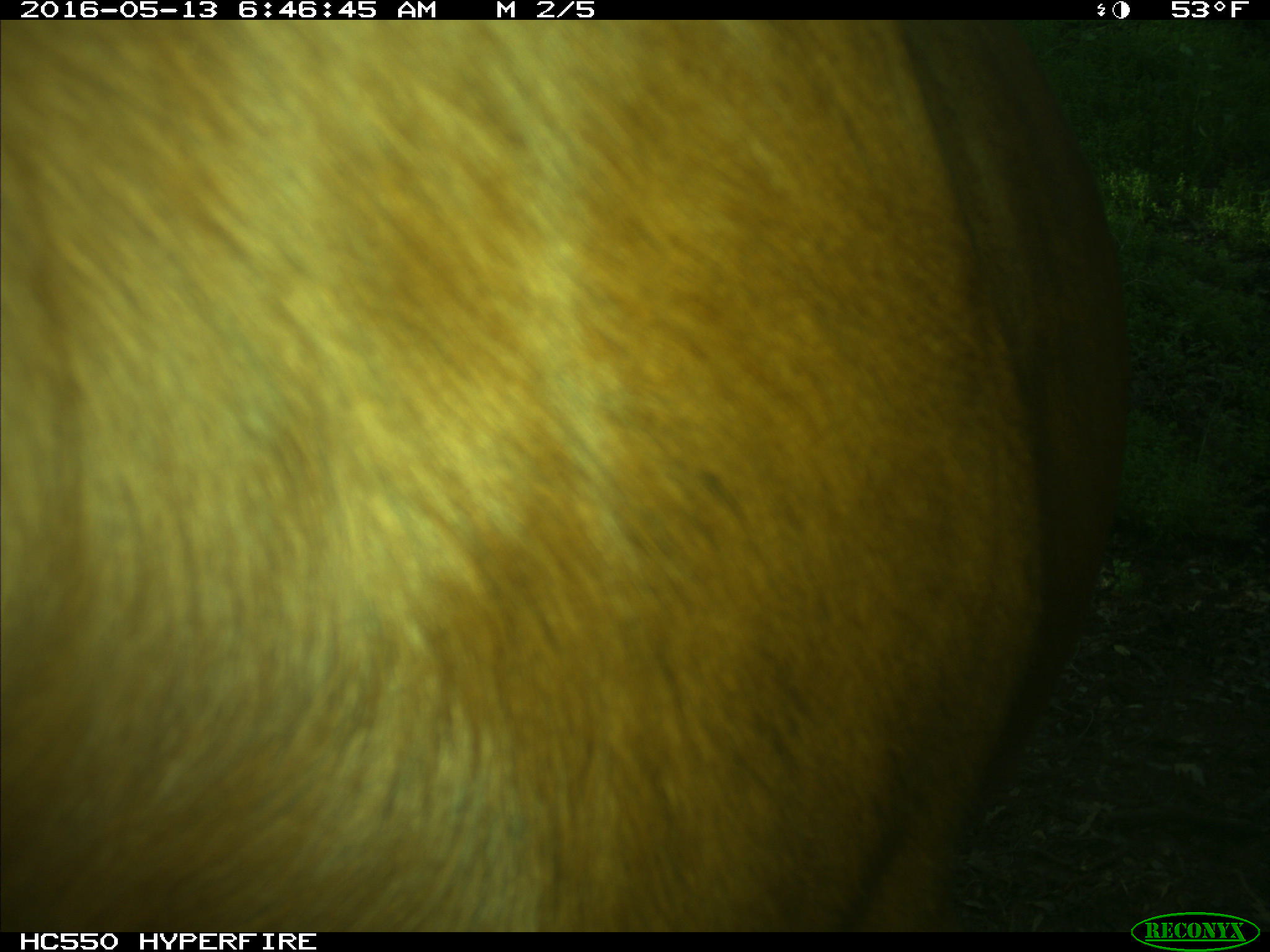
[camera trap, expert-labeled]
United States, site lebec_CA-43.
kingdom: Animalia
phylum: Chordata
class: Mammalia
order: Artiodactyla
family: Bovidae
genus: Bos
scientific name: Bos taurus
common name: domestic cow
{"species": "Bos taurus (domestic cow)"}